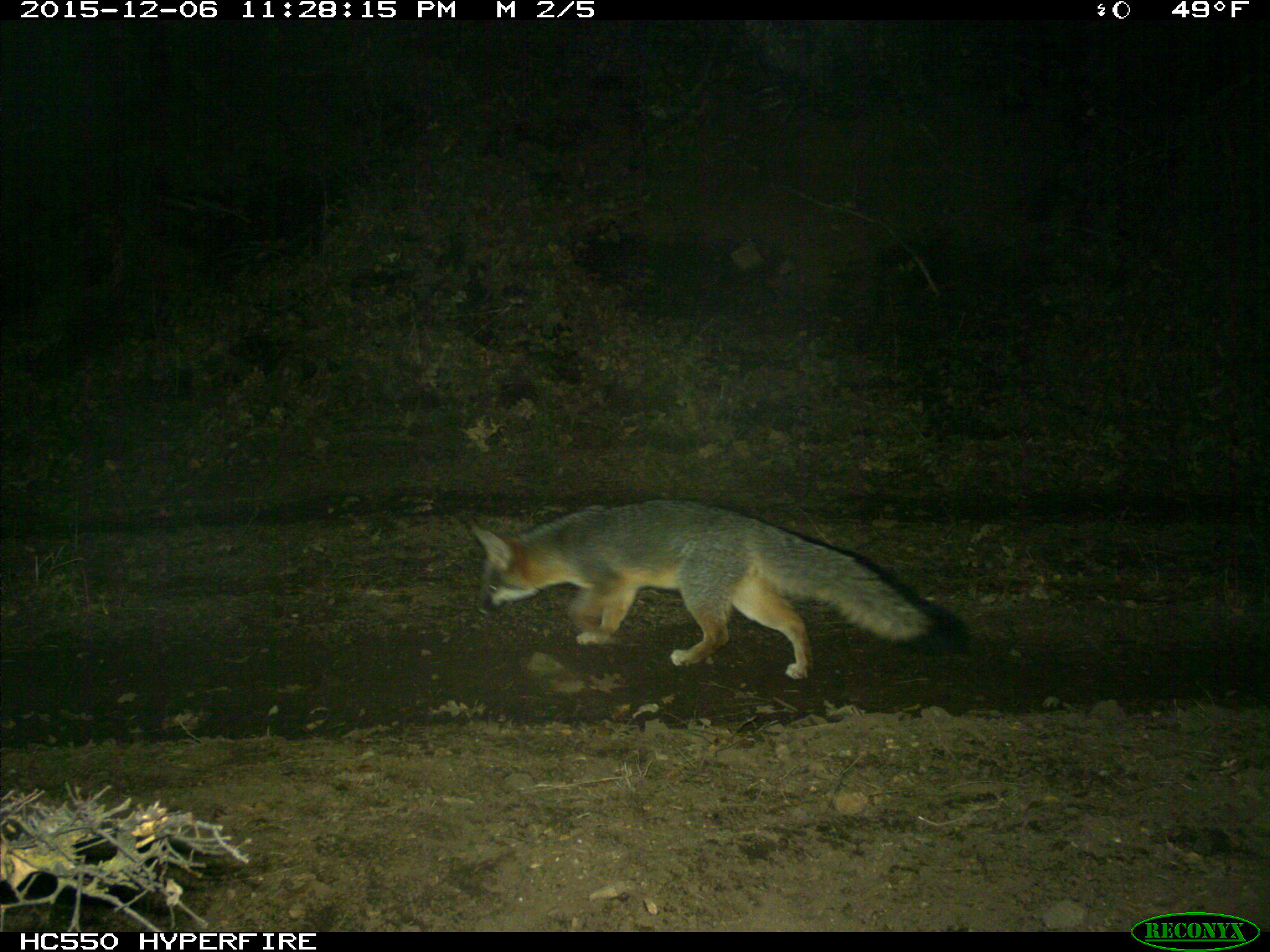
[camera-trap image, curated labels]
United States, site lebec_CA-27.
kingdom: Animalia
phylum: Chordata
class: Mammalia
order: Carnivora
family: Canidae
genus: Urocyon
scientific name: Urocyon cinereoargenteus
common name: gray fox